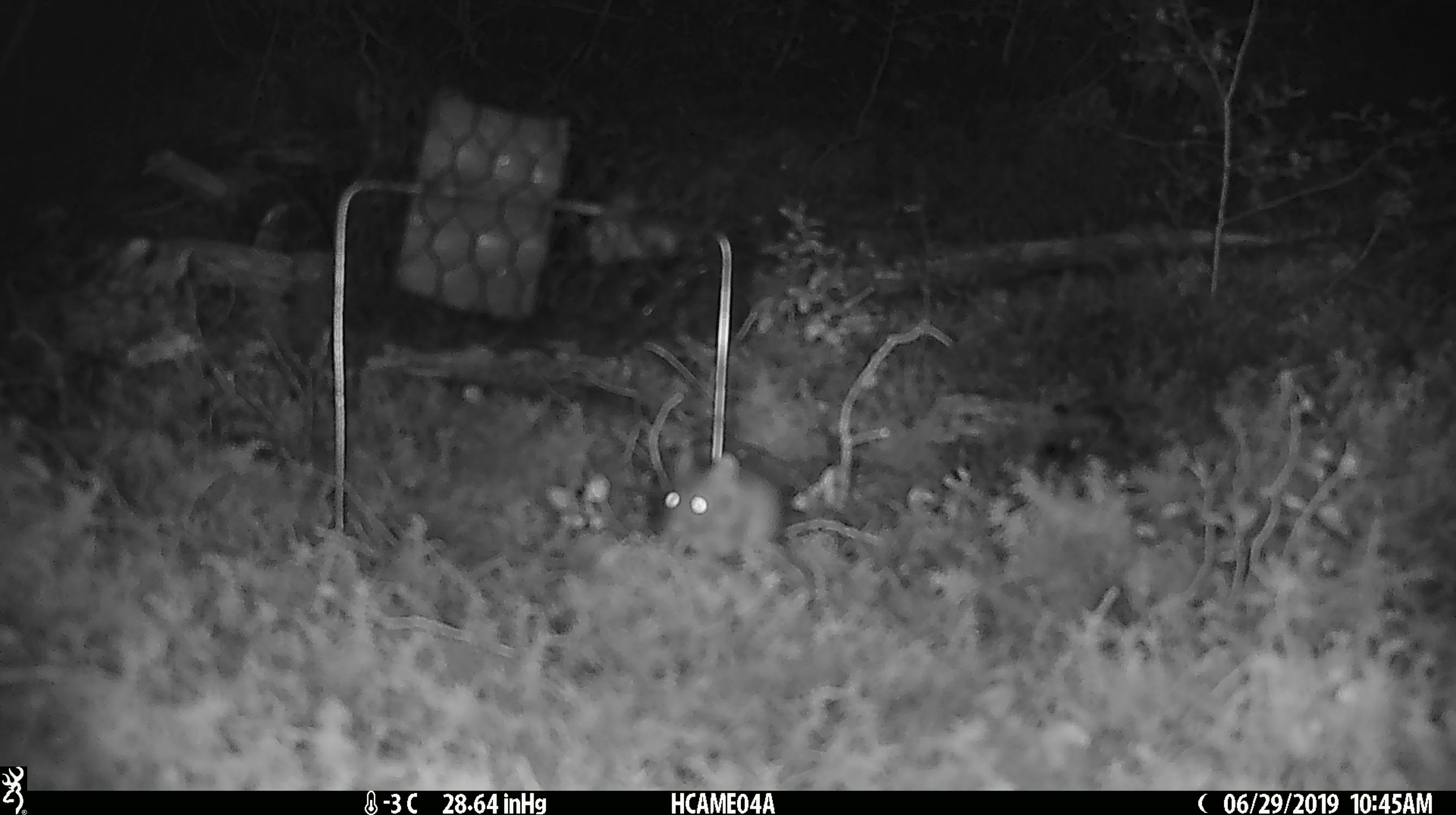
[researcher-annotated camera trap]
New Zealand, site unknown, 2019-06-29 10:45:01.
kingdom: Animalia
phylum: Chordata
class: Mammalia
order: Rodentia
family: Muridae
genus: Mus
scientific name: Mus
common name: mouse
Mouse (Mus).